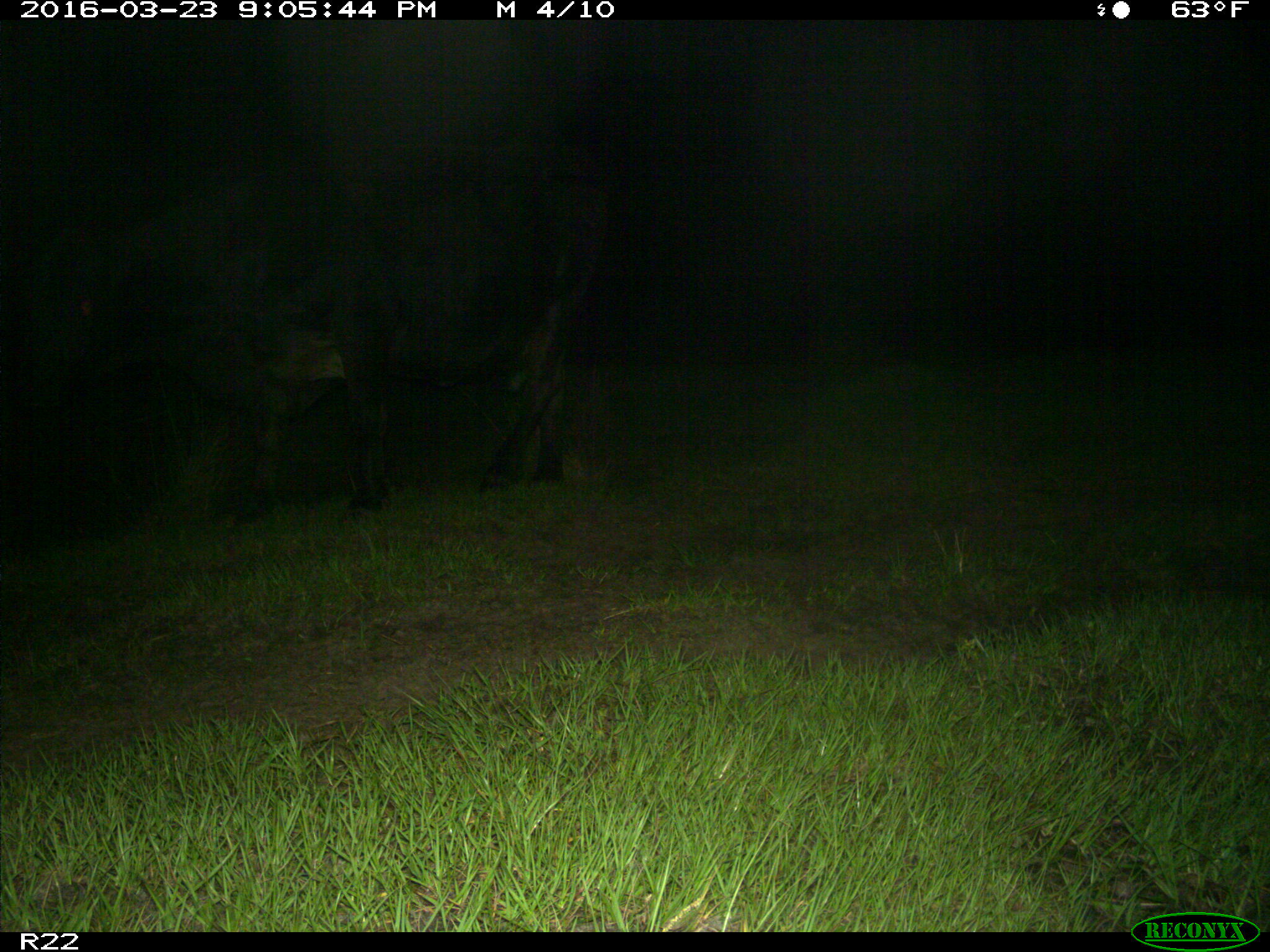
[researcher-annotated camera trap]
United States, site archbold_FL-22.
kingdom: Animalia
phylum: Chordata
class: Mammalia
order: Artiodactyla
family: Bovidae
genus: Bos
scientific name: Bos taurus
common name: domestic cow